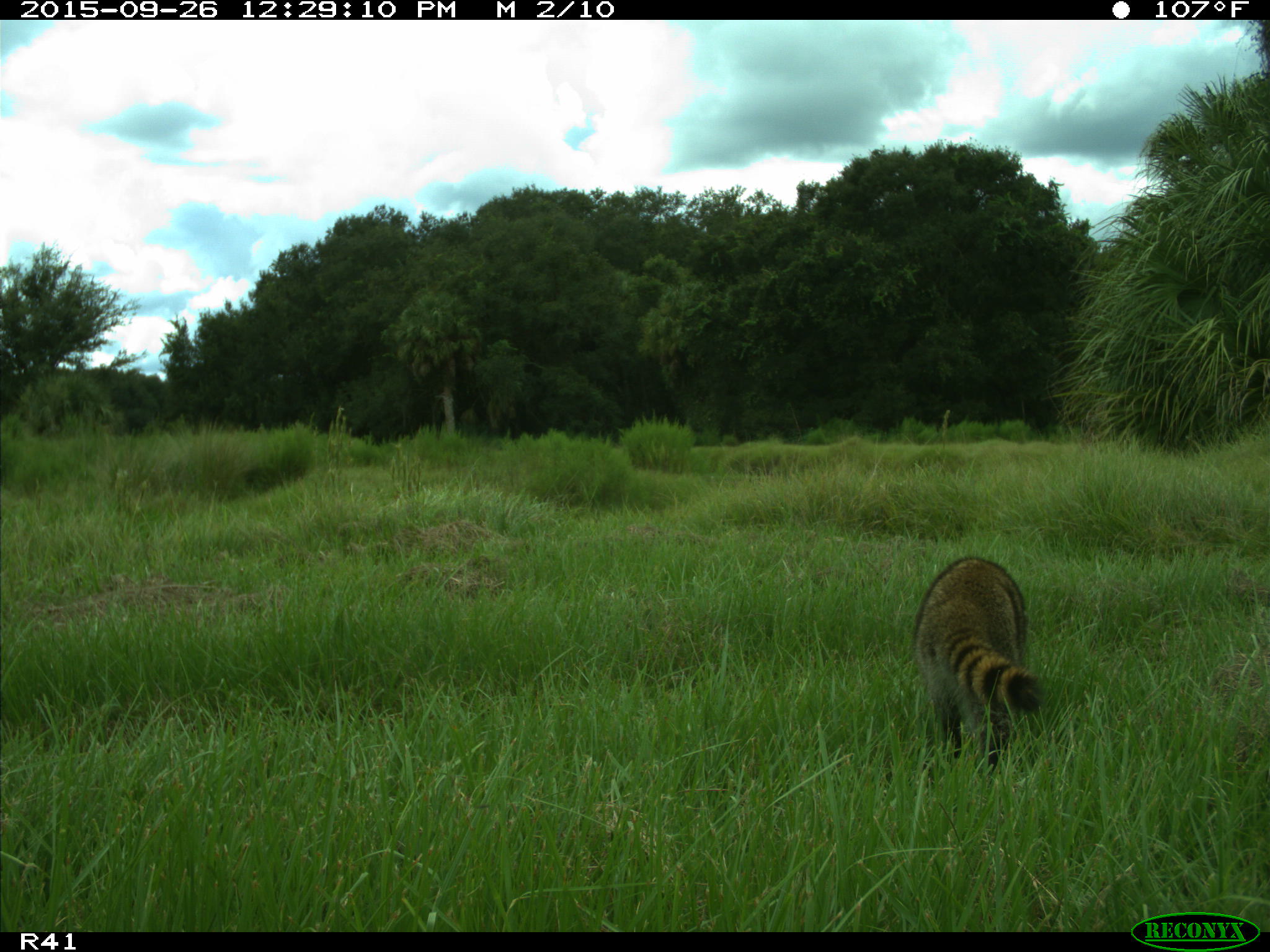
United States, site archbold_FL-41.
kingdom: Animalia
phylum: Chordata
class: Mammalia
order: Carnivora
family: Procyonidae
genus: Procyon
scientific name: Procyon lotor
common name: common raccoon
Procyon lotor (common raccoon).